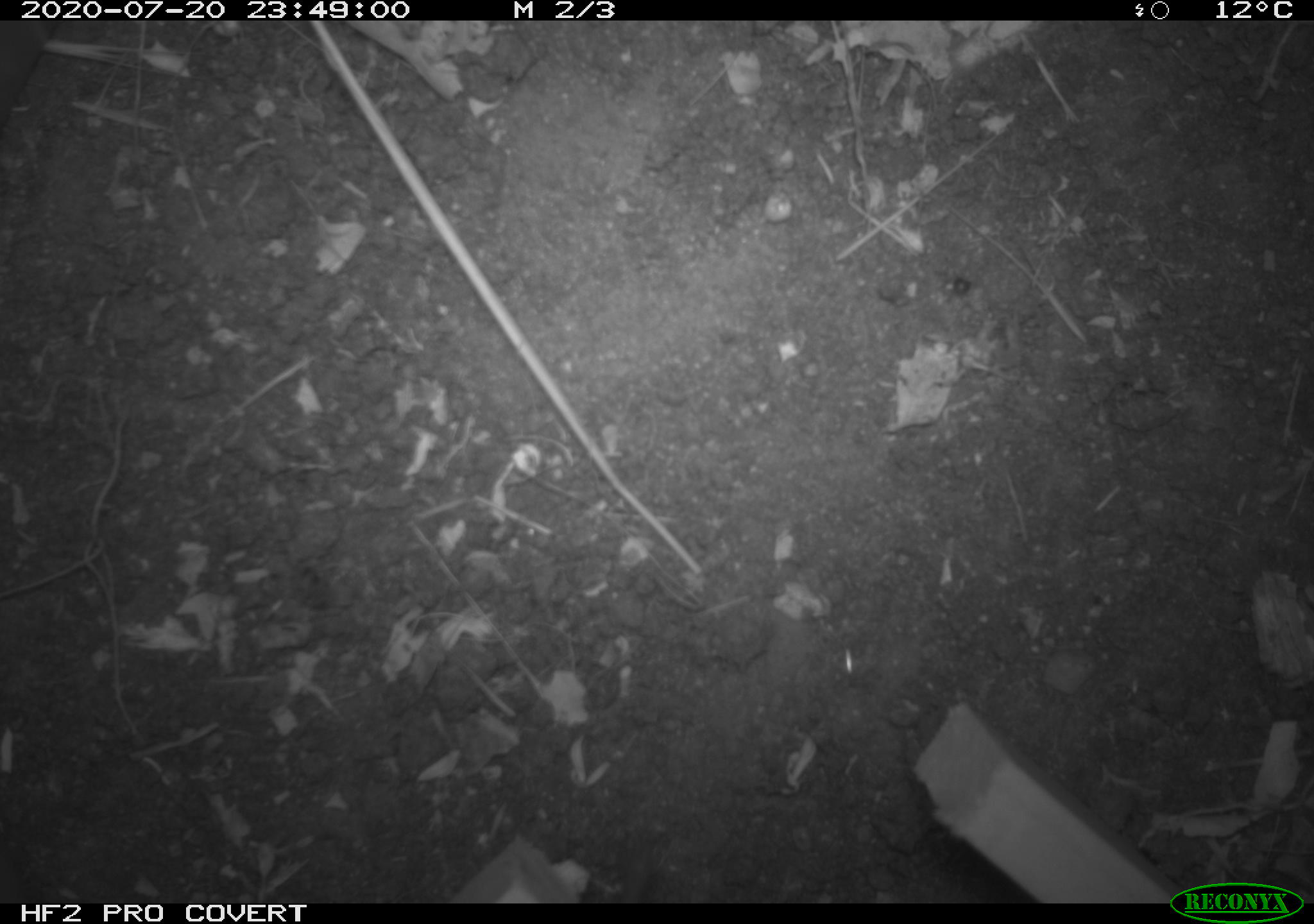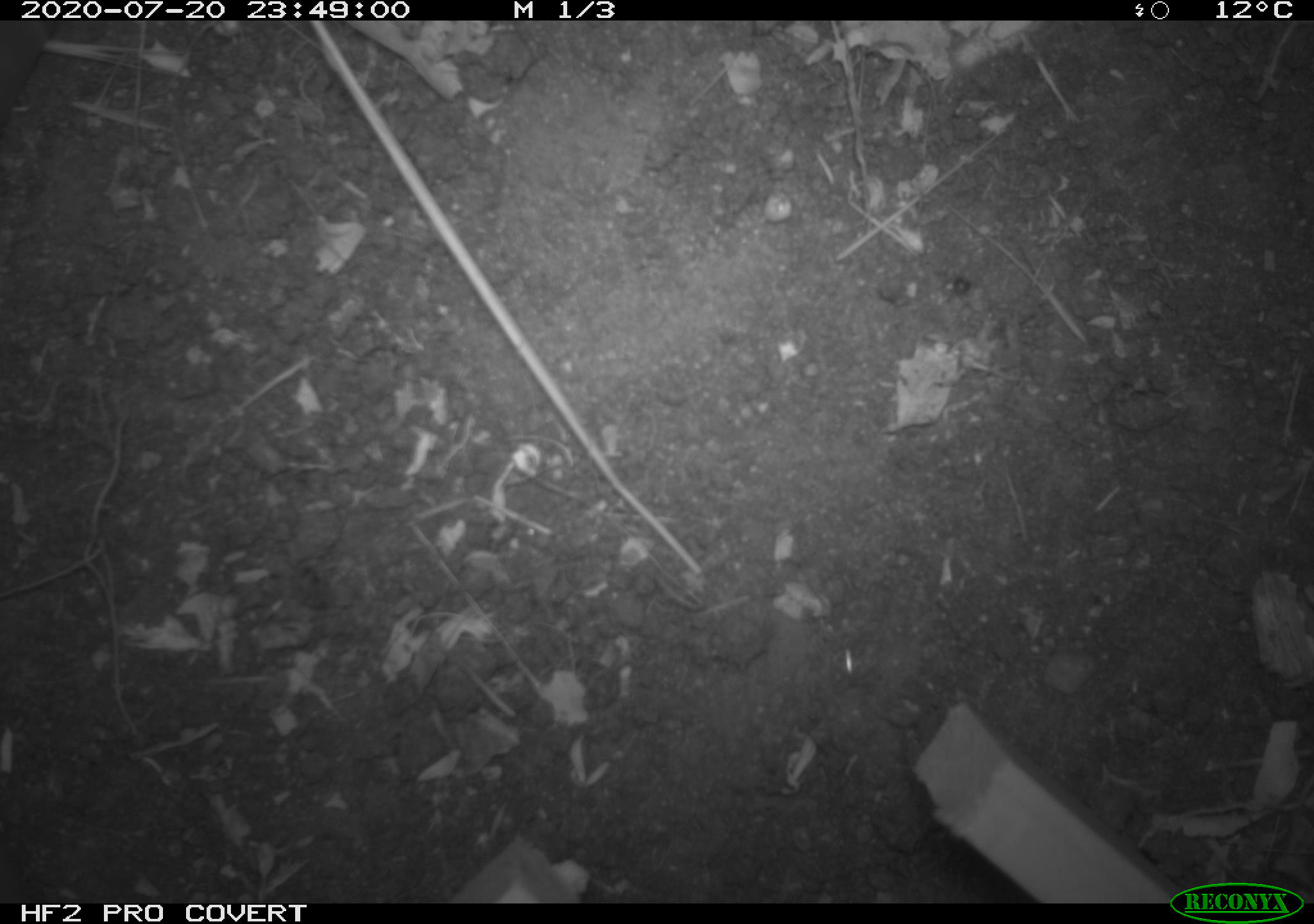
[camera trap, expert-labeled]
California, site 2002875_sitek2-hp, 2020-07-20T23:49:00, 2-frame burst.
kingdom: Animalia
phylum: Chordata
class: Mammalia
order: Rodentia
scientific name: Rodentia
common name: rodent